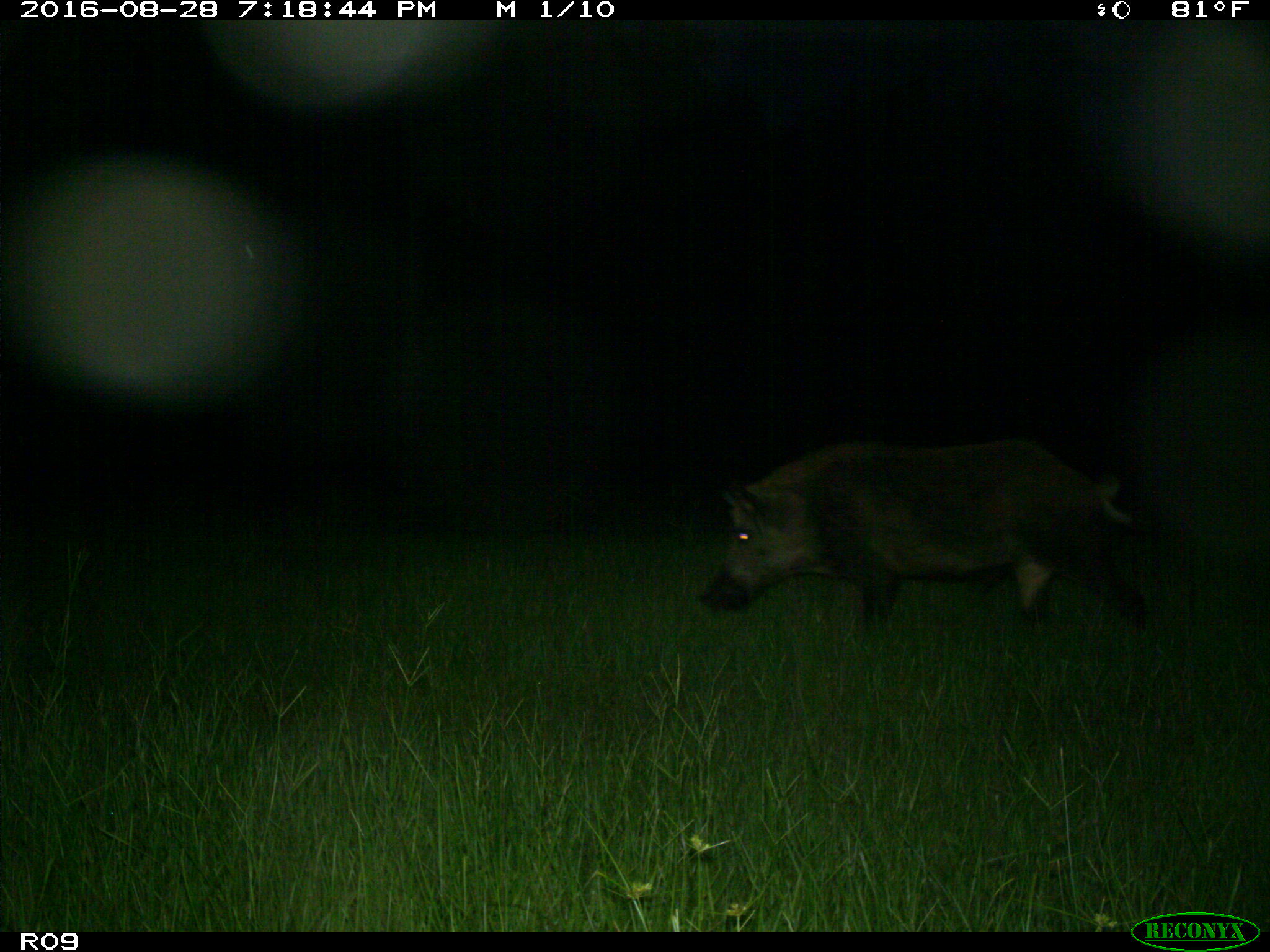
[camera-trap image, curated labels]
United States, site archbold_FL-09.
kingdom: Animalia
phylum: Chordata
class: Mammalia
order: Artiodactyla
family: Suidae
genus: Sus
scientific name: Sus scrofa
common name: wild boar